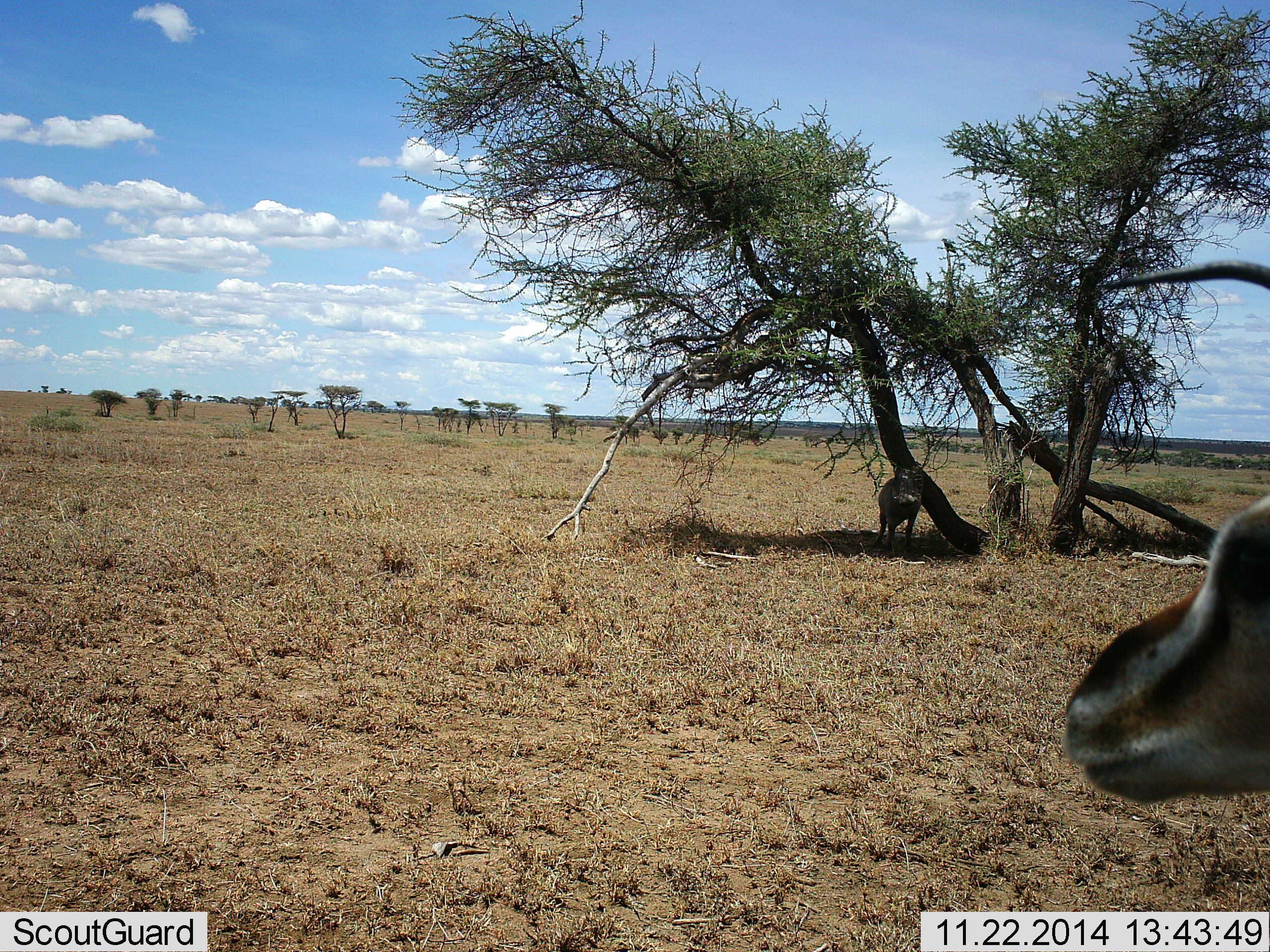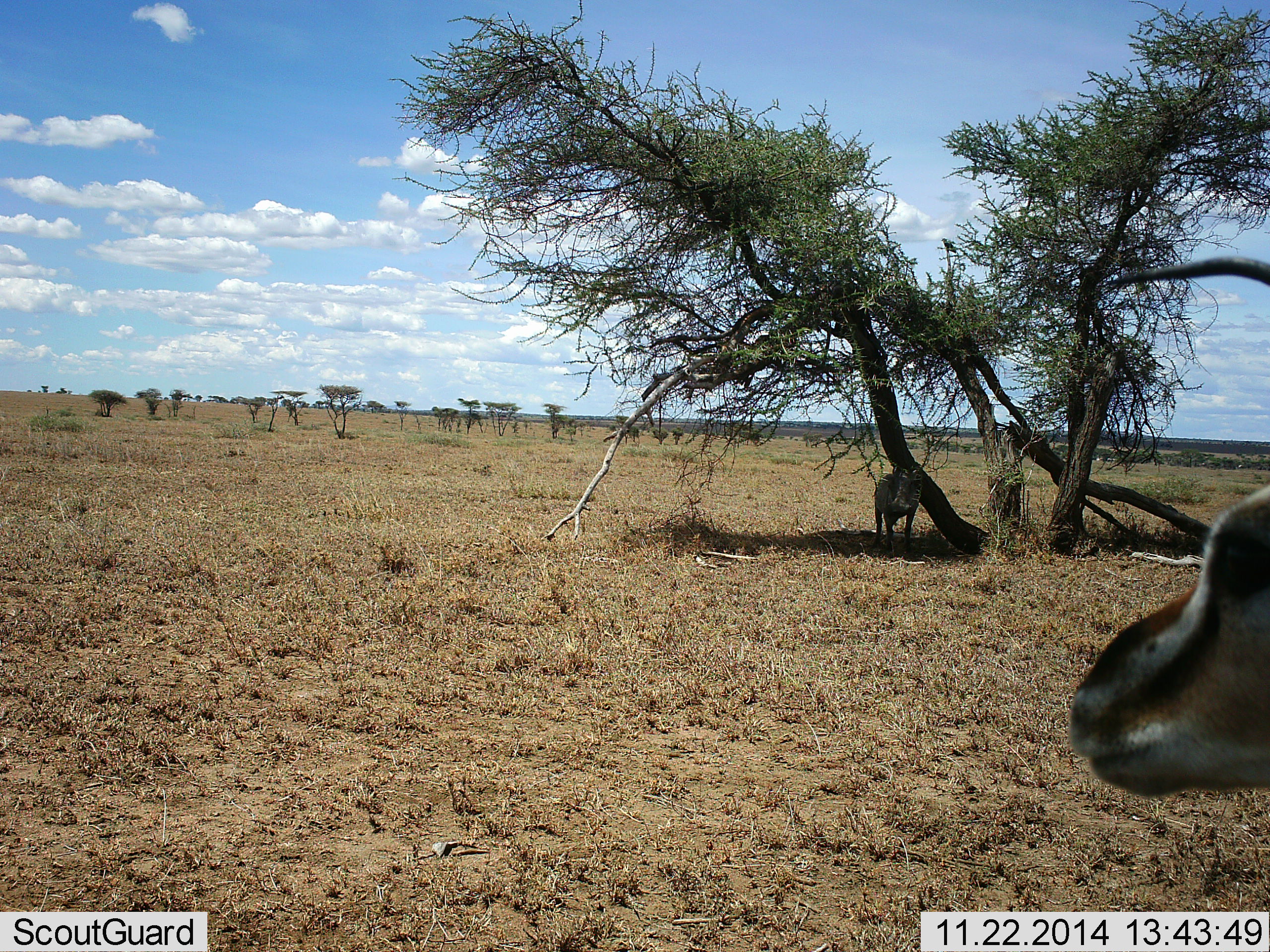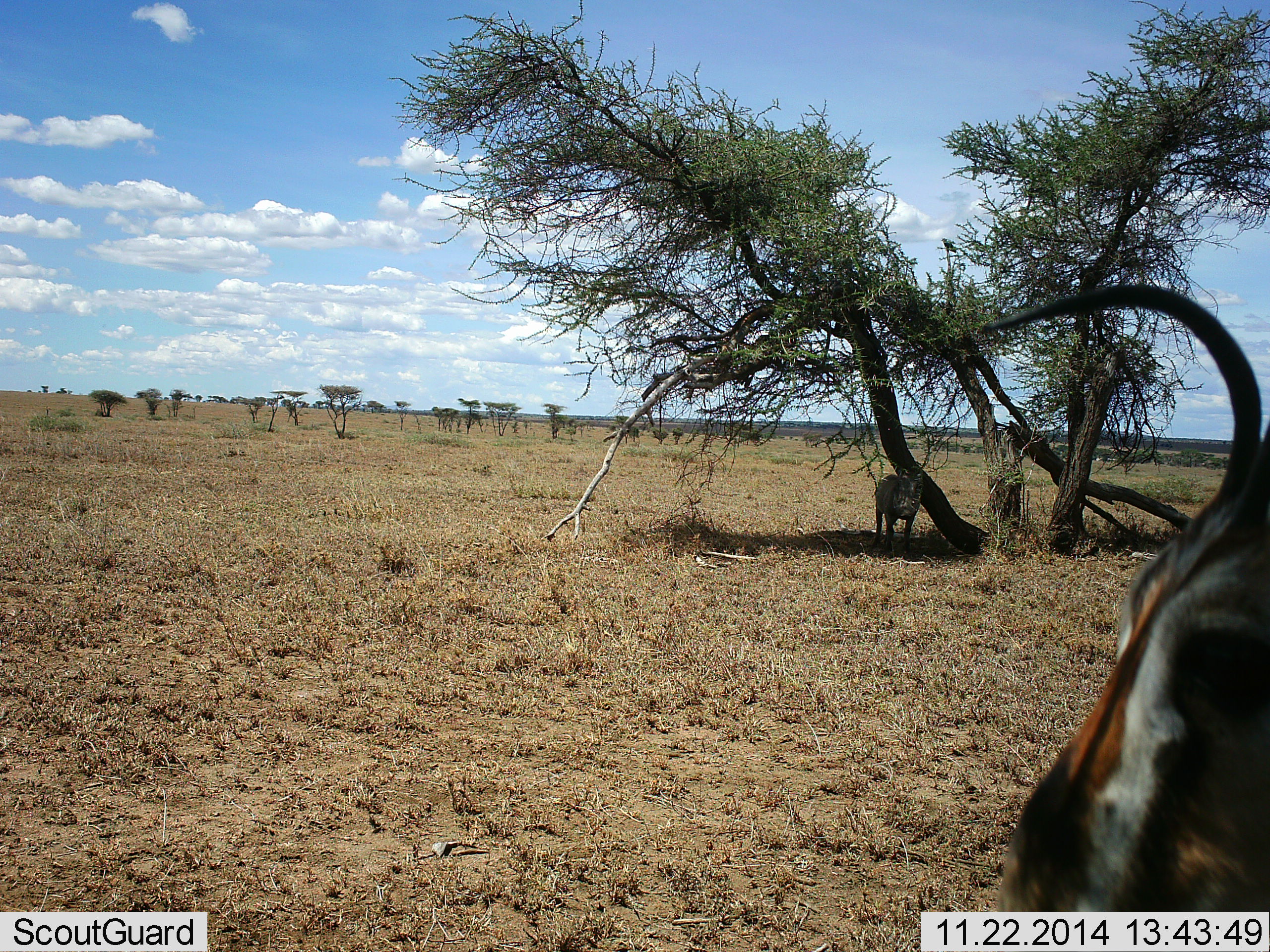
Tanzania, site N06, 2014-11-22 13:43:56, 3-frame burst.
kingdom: Animalia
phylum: Chordata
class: Mammalia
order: Artiodactyla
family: Bovidae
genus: Eudorcas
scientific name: Eudorcas thomsonii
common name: thomson's gazelle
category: gazellethomsons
Gazellethomsons (thomson's gazelle) (Eudorcas thomsonii), count 2. Behavior (volunteer vote fractions): standing 100%, resting 0%, moving 6%, interacting 6%. Young present (vote fraction): 0%. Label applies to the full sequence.